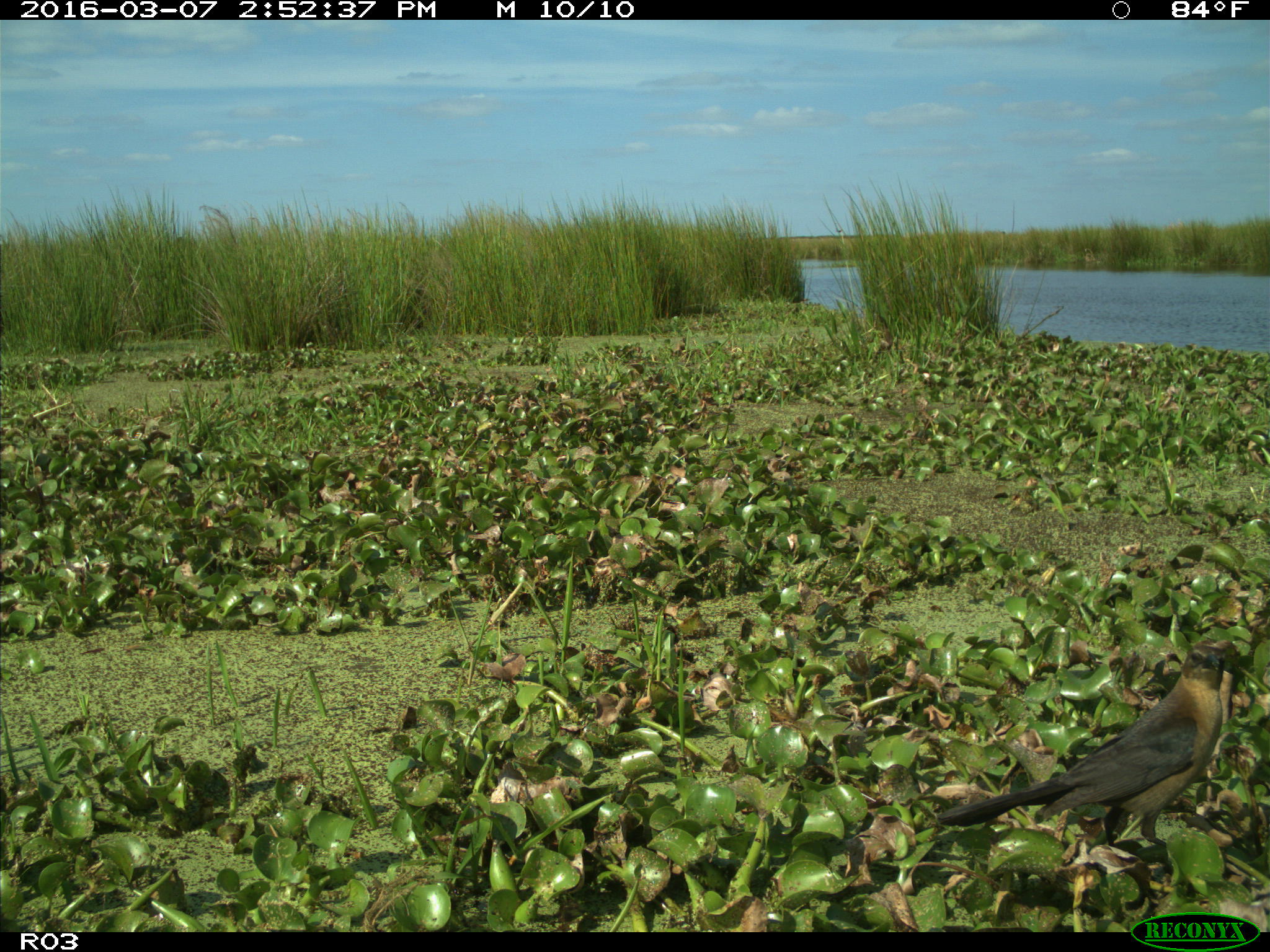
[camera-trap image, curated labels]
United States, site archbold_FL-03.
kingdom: Animalia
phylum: Chordata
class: Aves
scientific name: Aves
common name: birds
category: unidentified bird